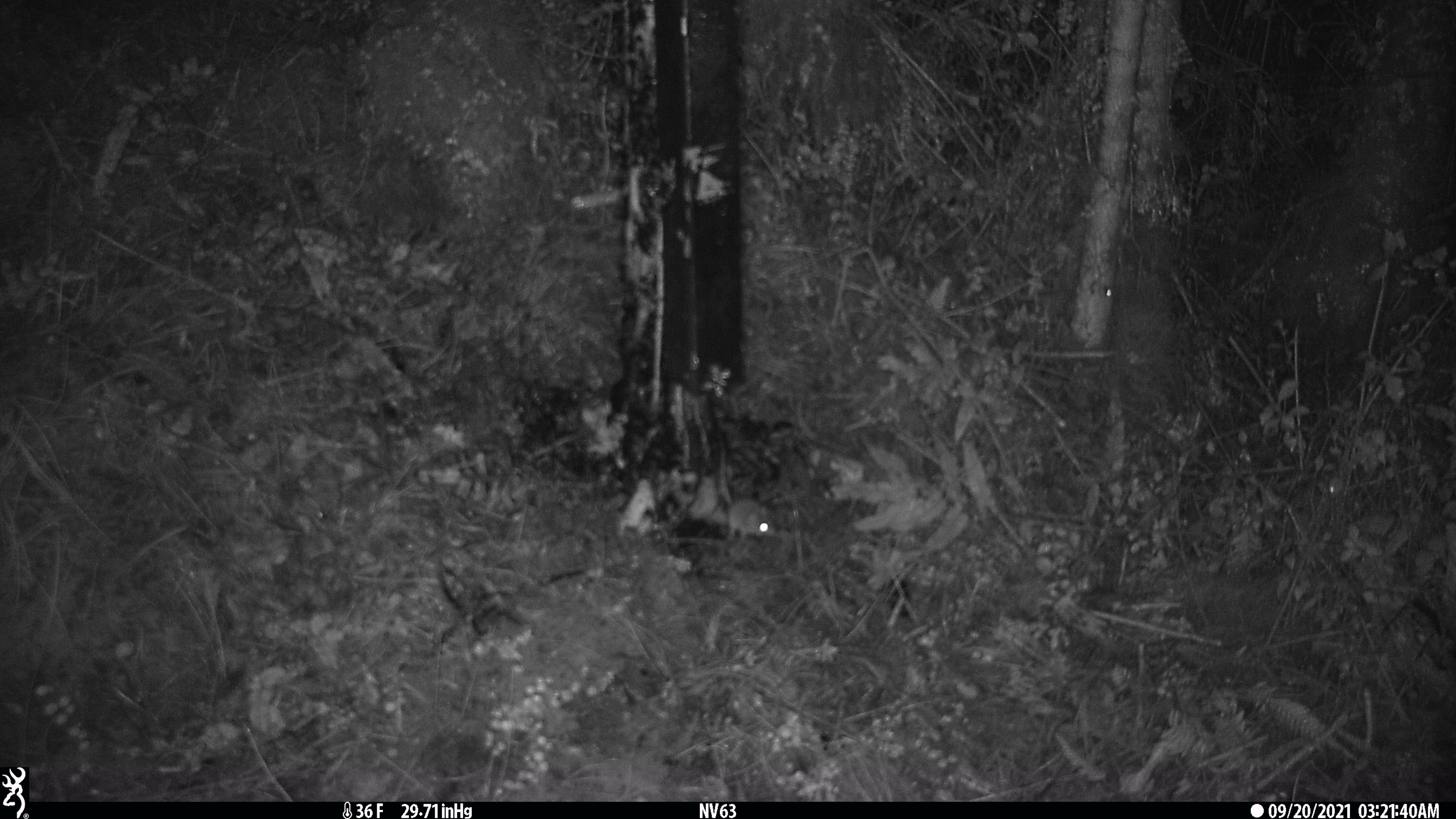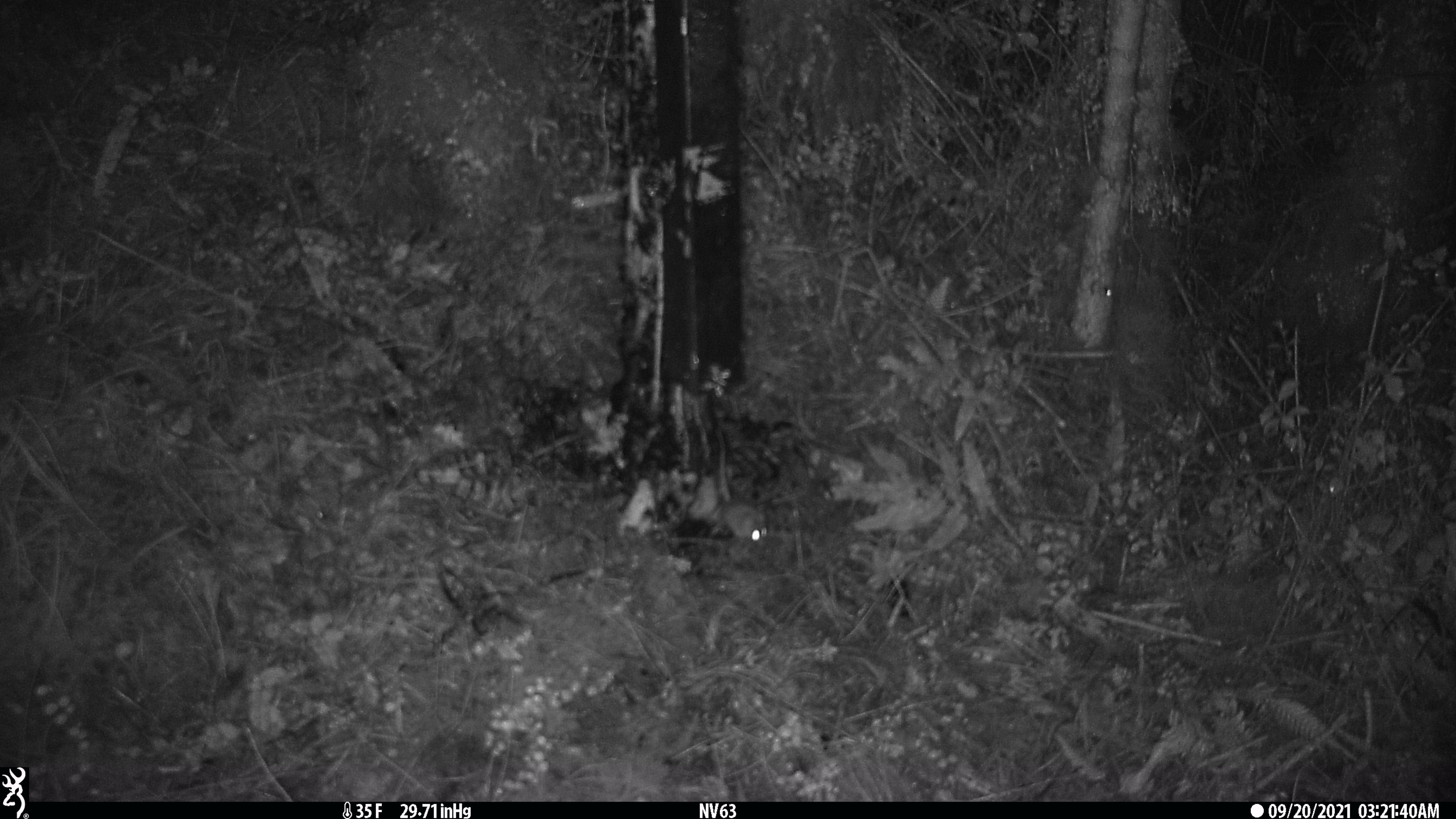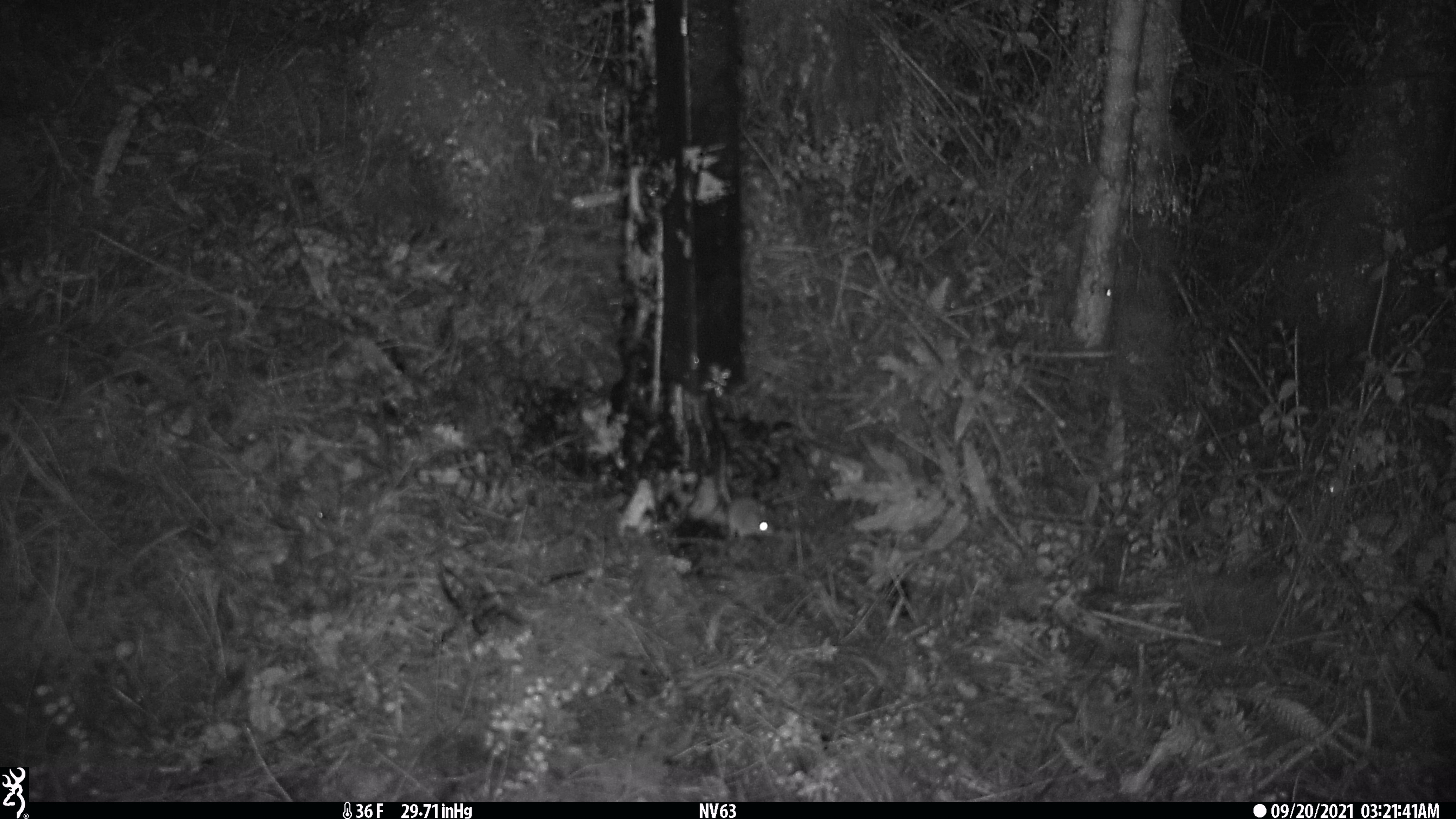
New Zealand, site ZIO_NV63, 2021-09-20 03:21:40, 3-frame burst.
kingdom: Animalia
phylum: Chordata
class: Mammalia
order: Rodentia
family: Muridae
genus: Mus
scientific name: Mus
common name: mouse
Mouse (Mus).